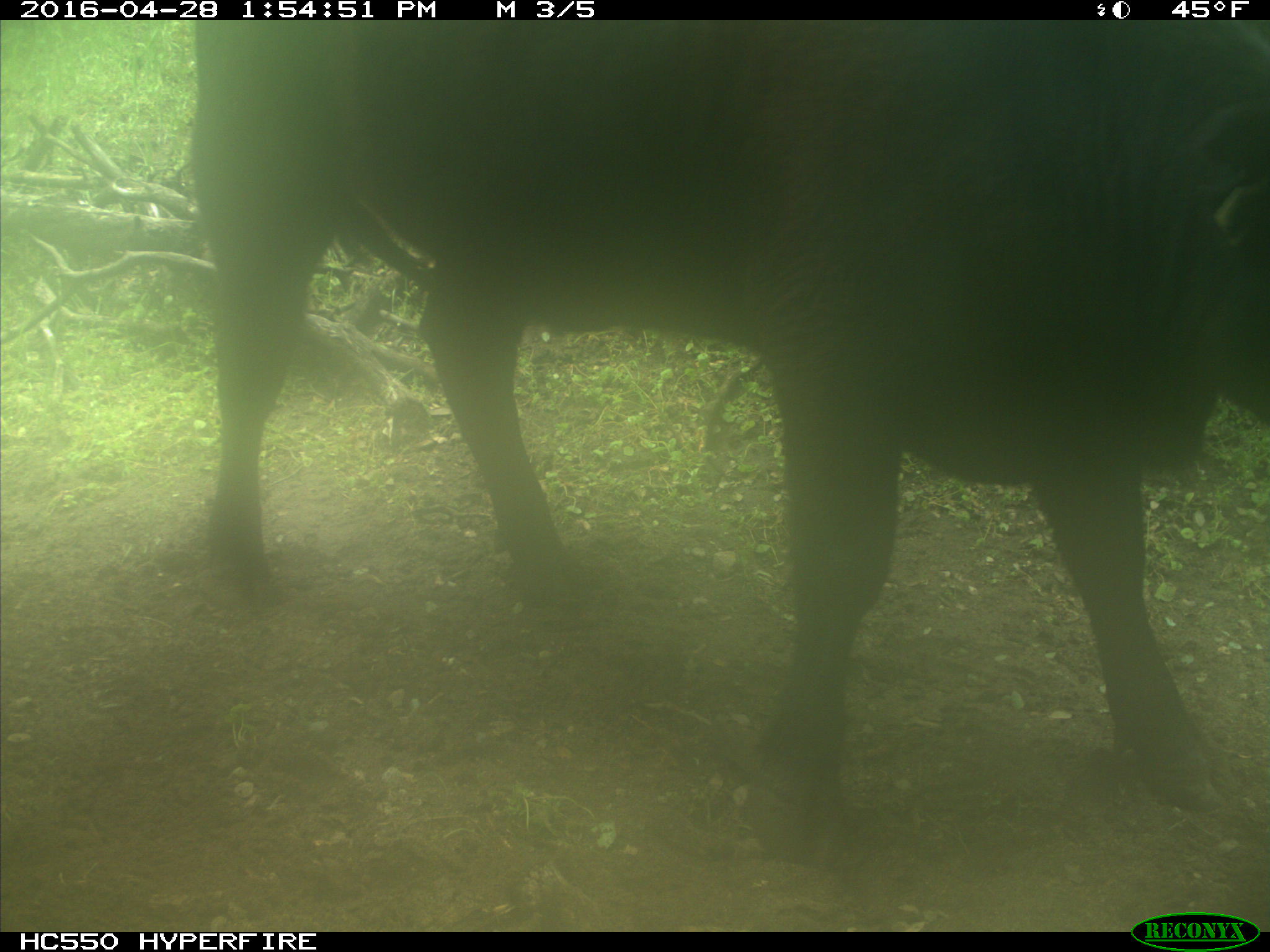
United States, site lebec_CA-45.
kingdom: Animalia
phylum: Chordata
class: Mammalia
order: Artiodactyla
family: Bovidae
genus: Bos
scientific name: Bos taurus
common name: domestic cow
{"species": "Bos taurus (domestic cow)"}